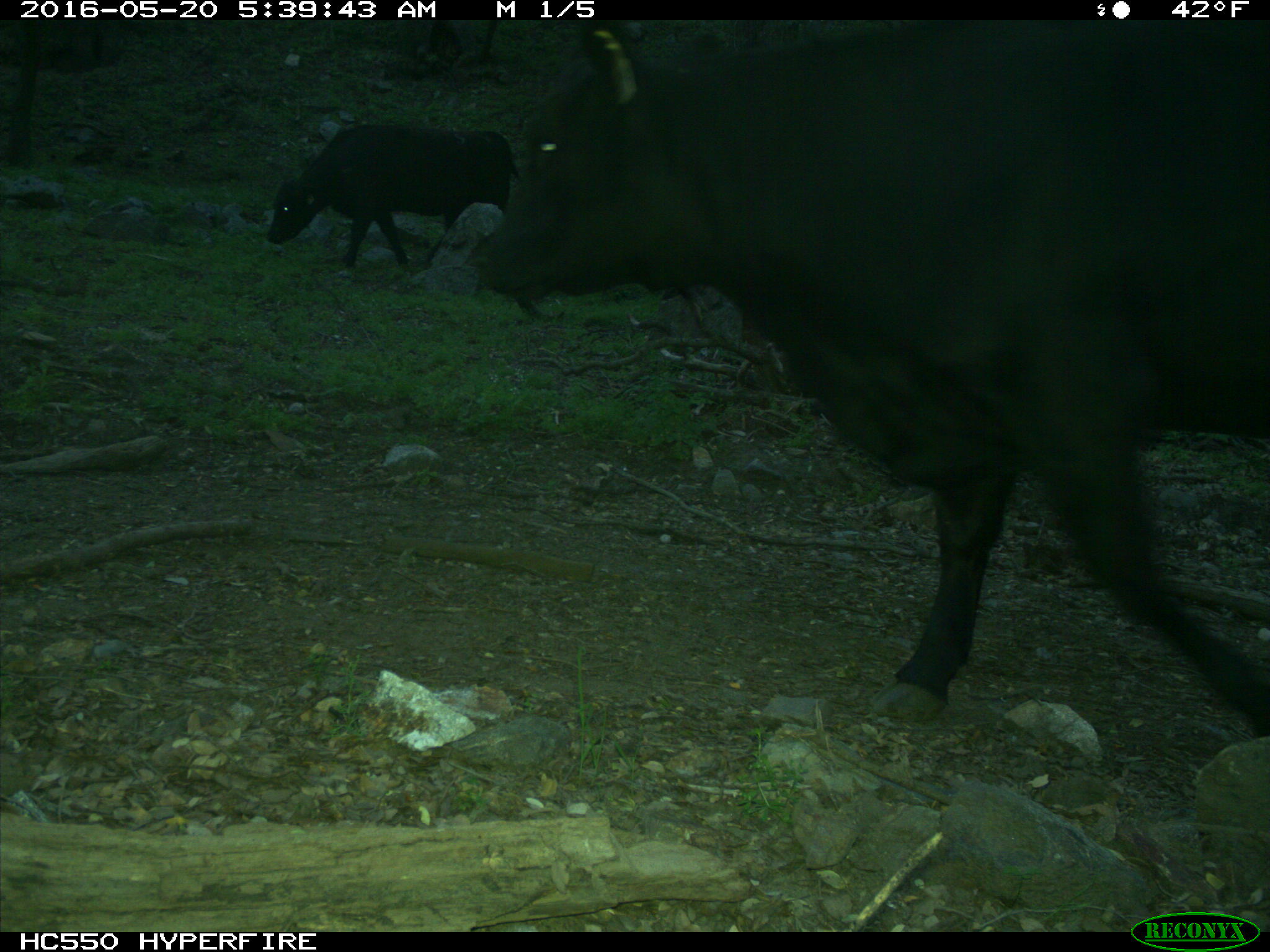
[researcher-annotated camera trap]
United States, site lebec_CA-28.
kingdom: Animalia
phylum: Chordata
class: Mammalia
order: Artiodactyla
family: Bovidae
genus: Bos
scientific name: Bos taurus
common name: domestic cow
Bos taurus (domestic cow).